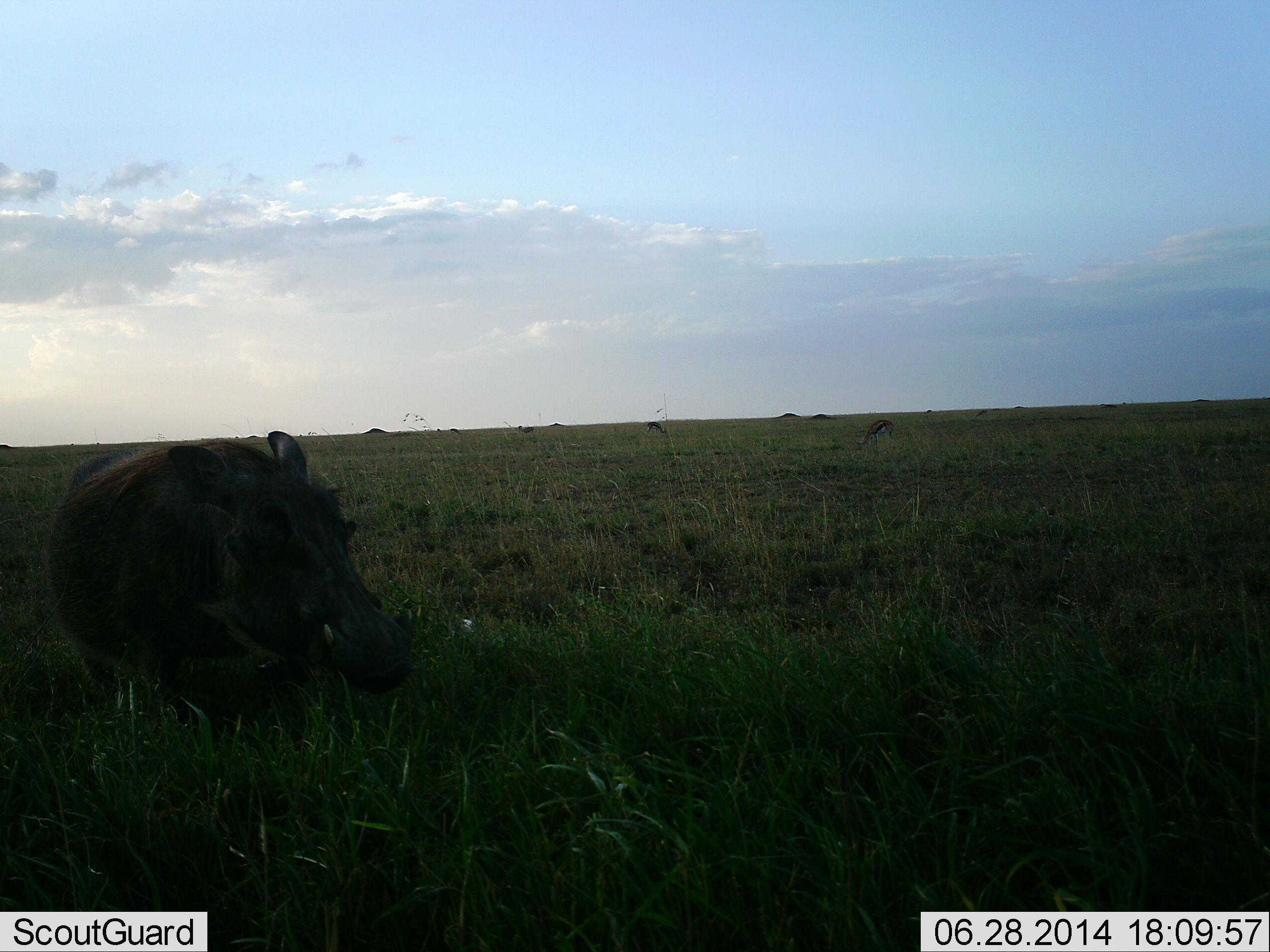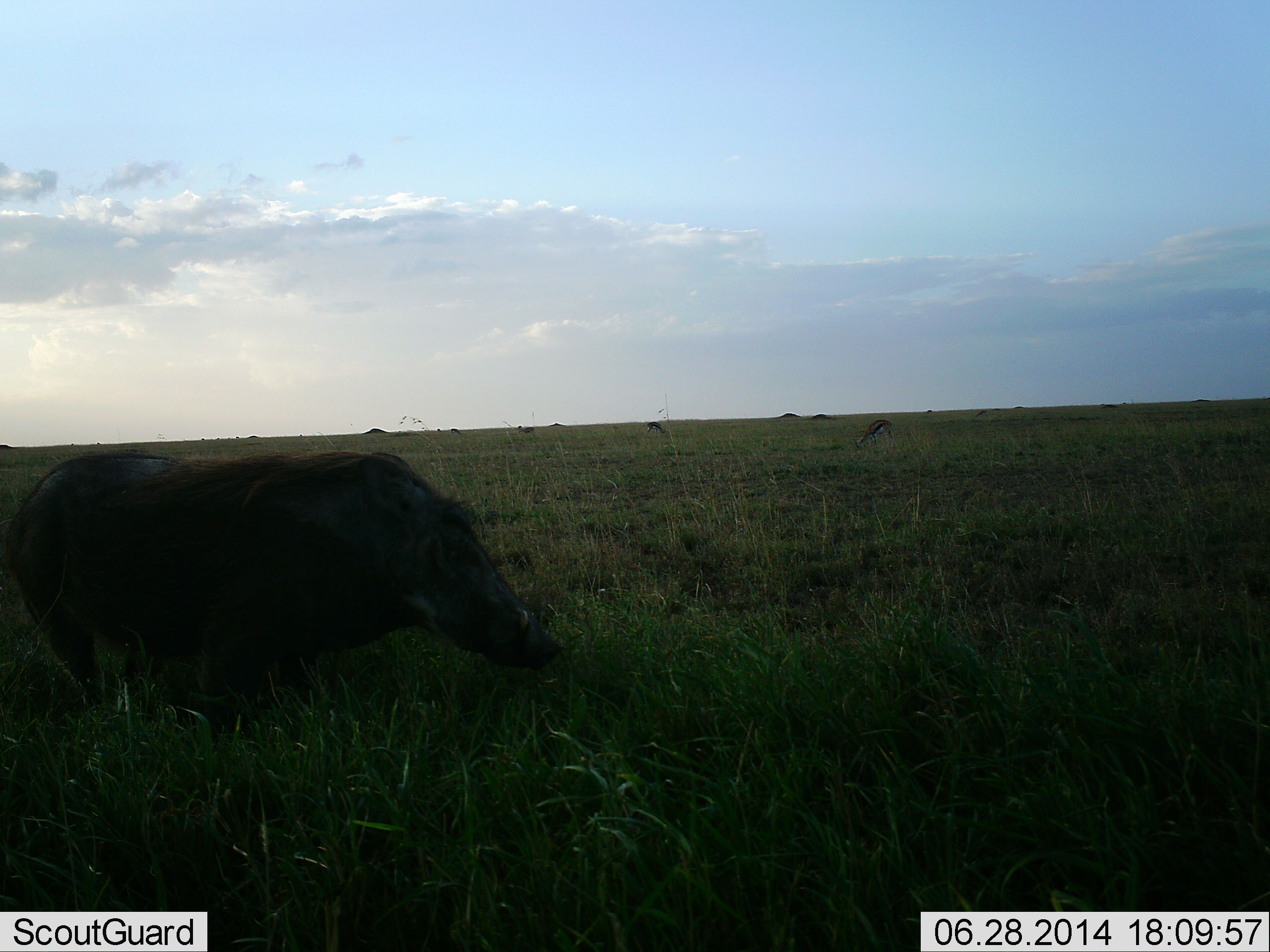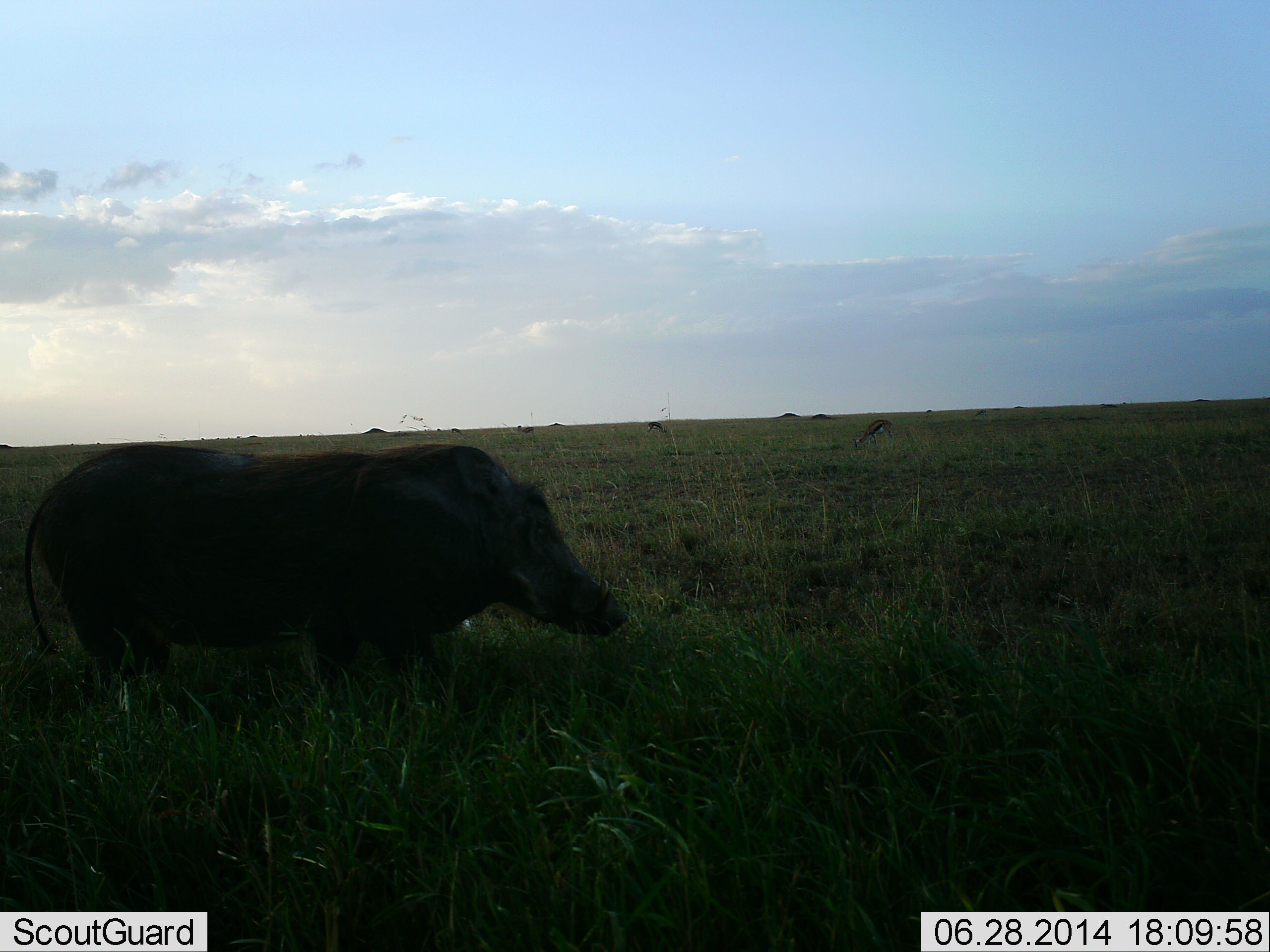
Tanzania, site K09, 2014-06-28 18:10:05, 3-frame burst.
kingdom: Animalia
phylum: Chordata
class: Mammalia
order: Artiodactyla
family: Suidae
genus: Phacochoerus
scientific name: Phacochoerus africanus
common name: warthog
Warthog (Phacochoerus africanus), count 1. Behavior (volunteer vote fractions): standing 31%, resting 2%, moving 67%, interacting 2%. Young present (vote fraction): 0%. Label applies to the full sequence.